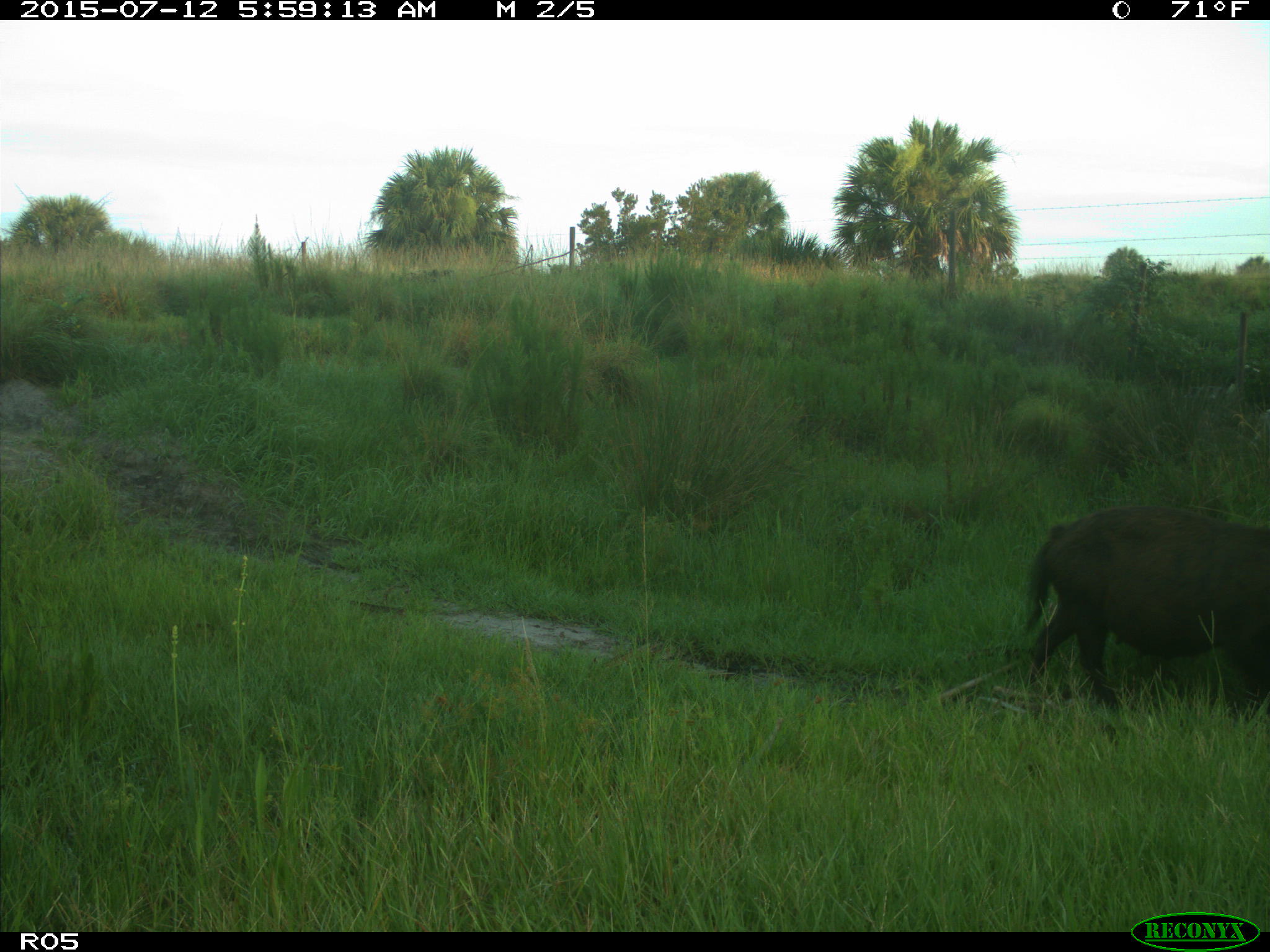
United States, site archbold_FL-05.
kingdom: Animalia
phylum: Chordata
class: Mammalia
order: Artiodactyla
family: Suidae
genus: Sus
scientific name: Sus scrofa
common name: wild boar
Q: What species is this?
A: Sus scrofa (wild boar).